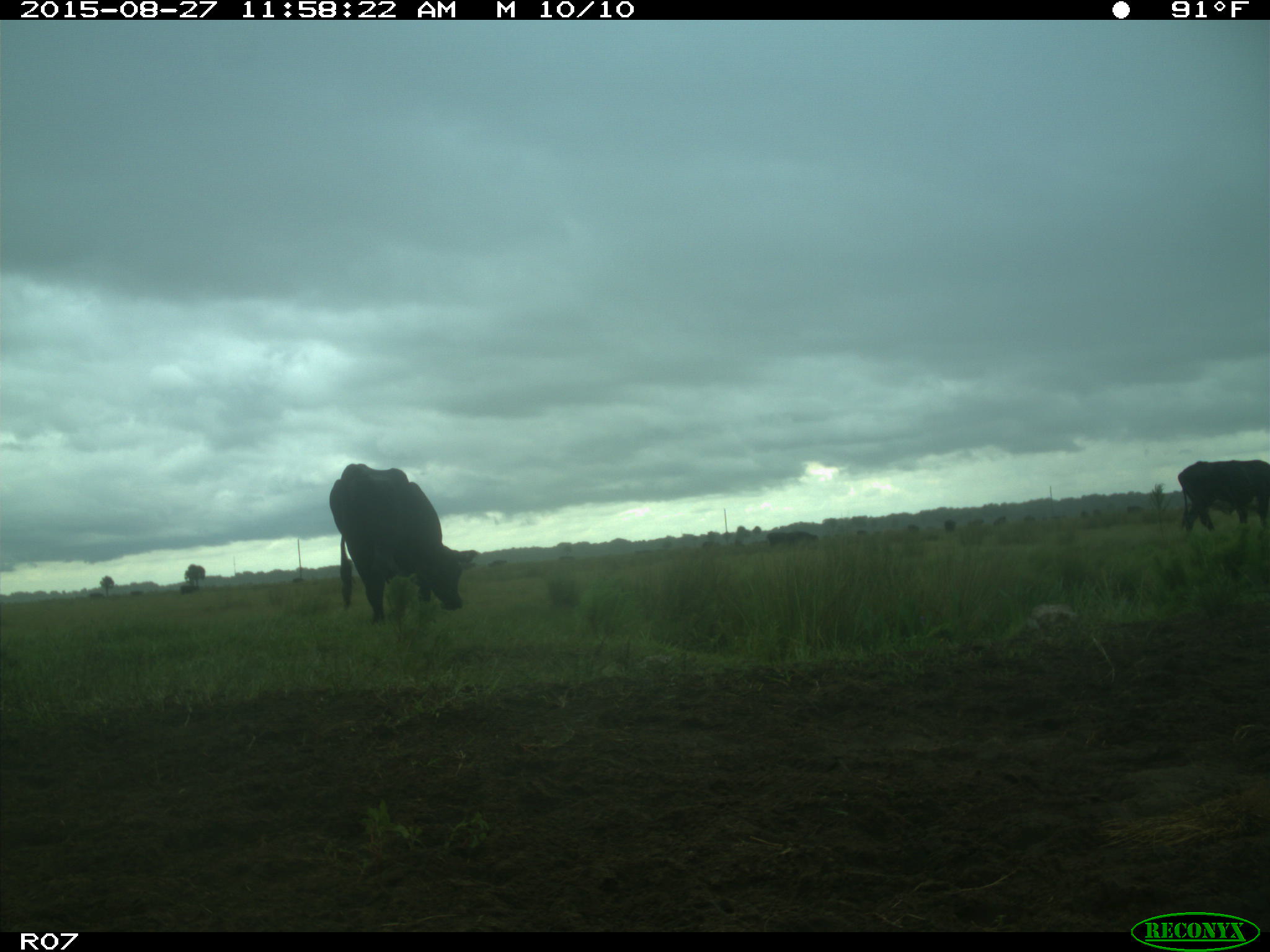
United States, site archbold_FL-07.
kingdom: Animalia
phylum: Chordata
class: Mammalia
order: Artiodactyla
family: Bovidae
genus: Bos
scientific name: Bos taurus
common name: domestic cow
Bos taurus (domestic cow).